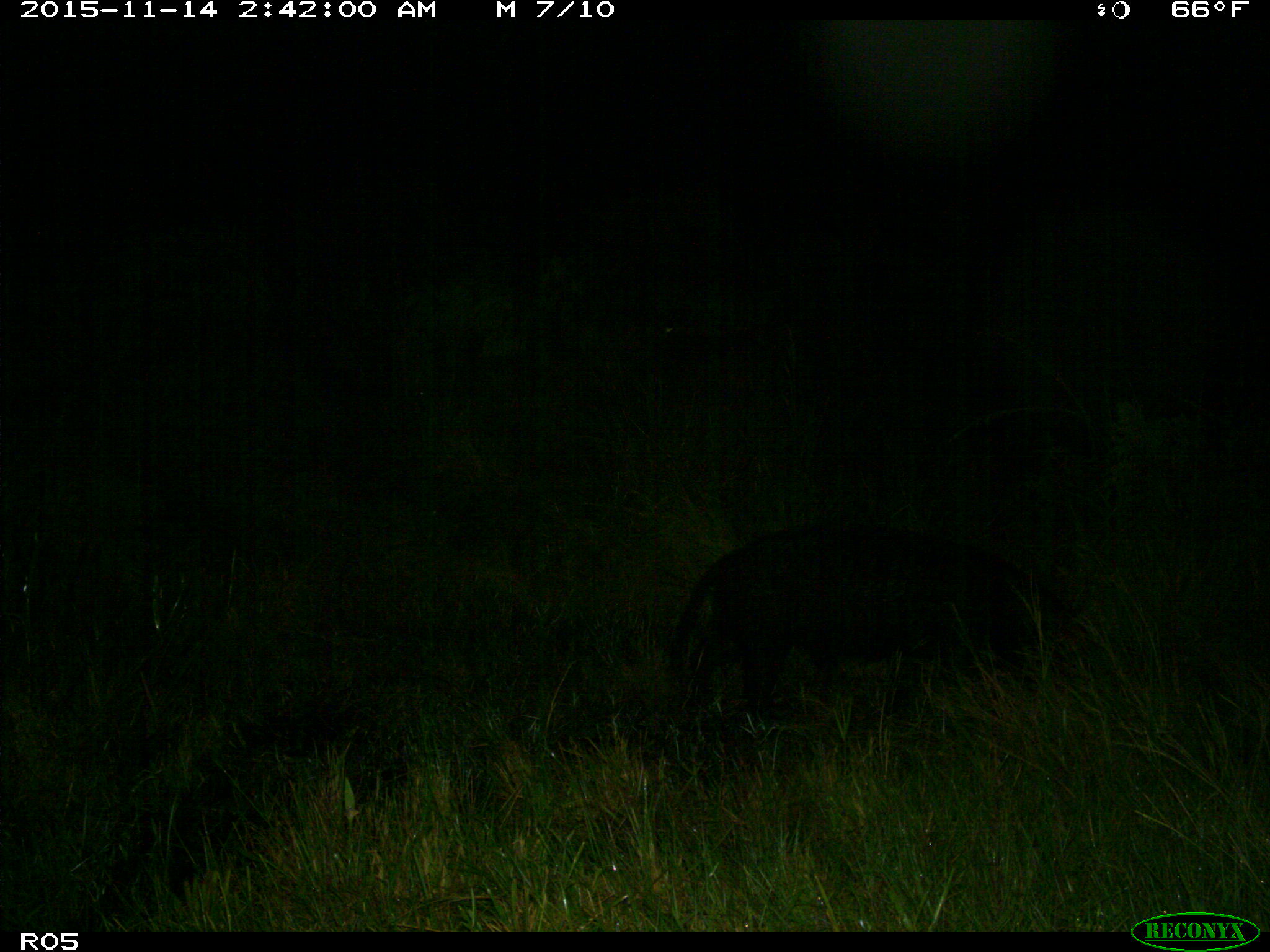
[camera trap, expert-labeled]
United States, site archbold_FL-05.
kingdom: Animalia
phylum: Chordata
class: Mammalia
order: Artiodactyla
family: Suidae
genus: Sus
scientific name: Sus scrofa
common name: wild boar